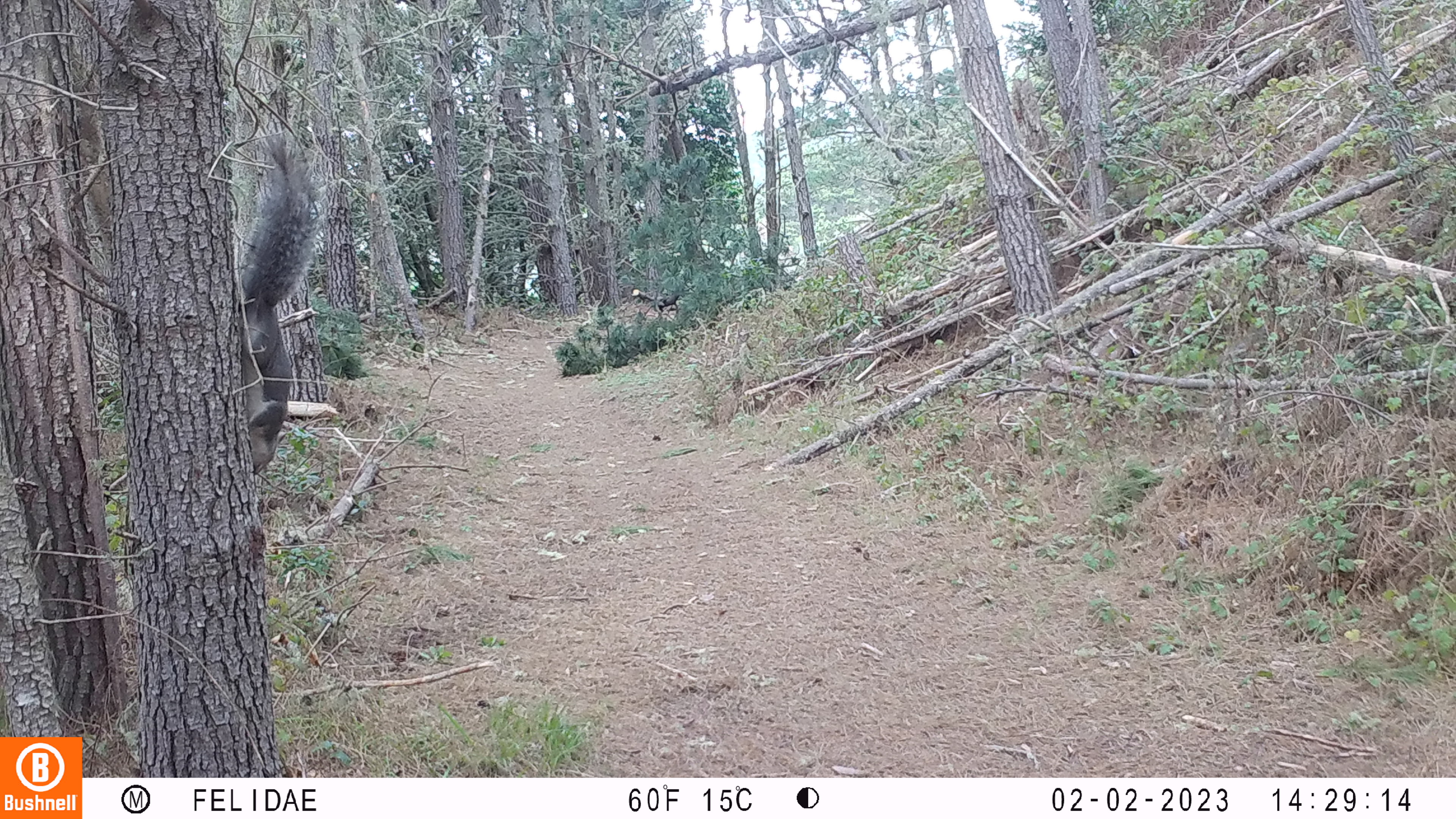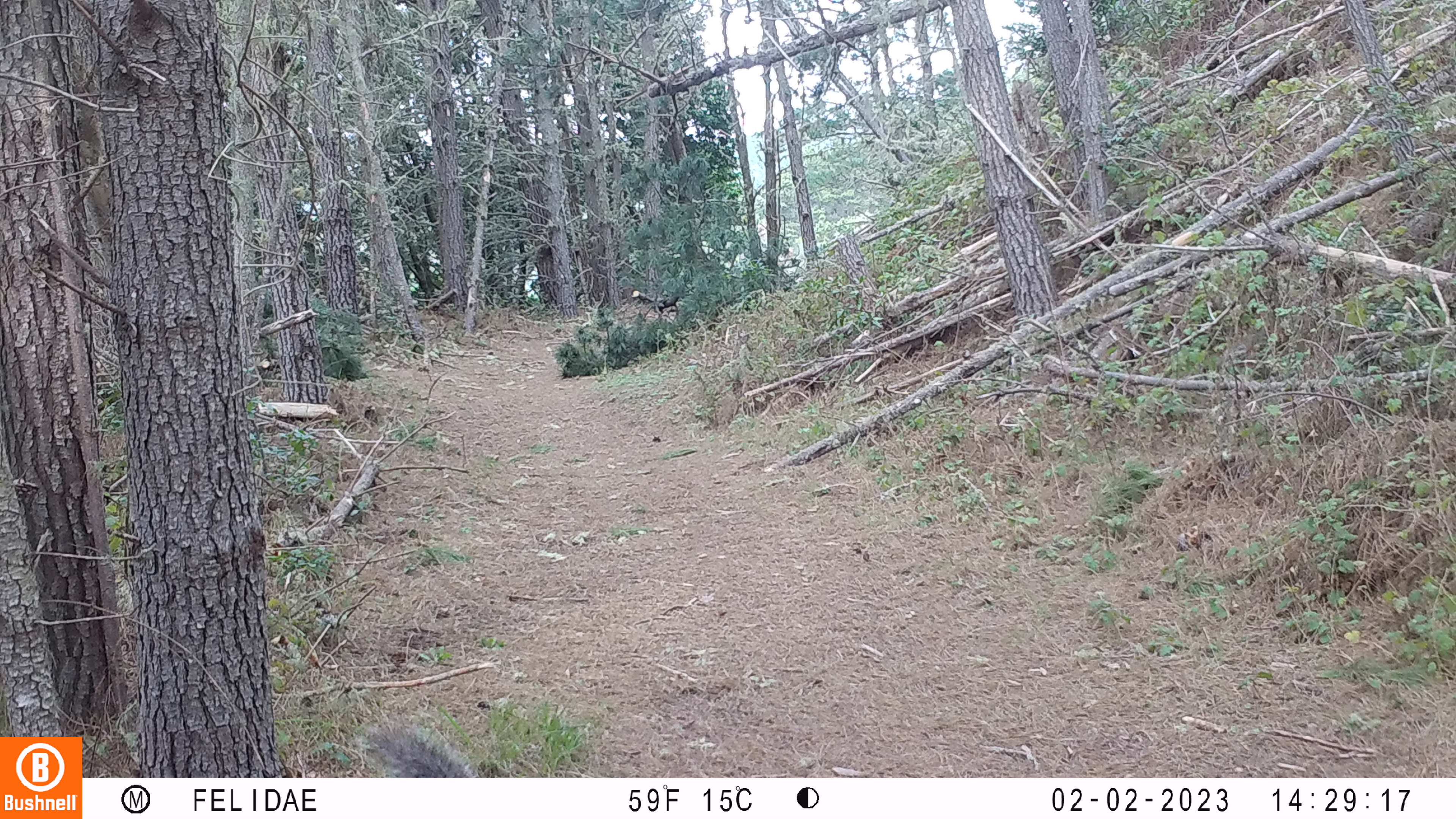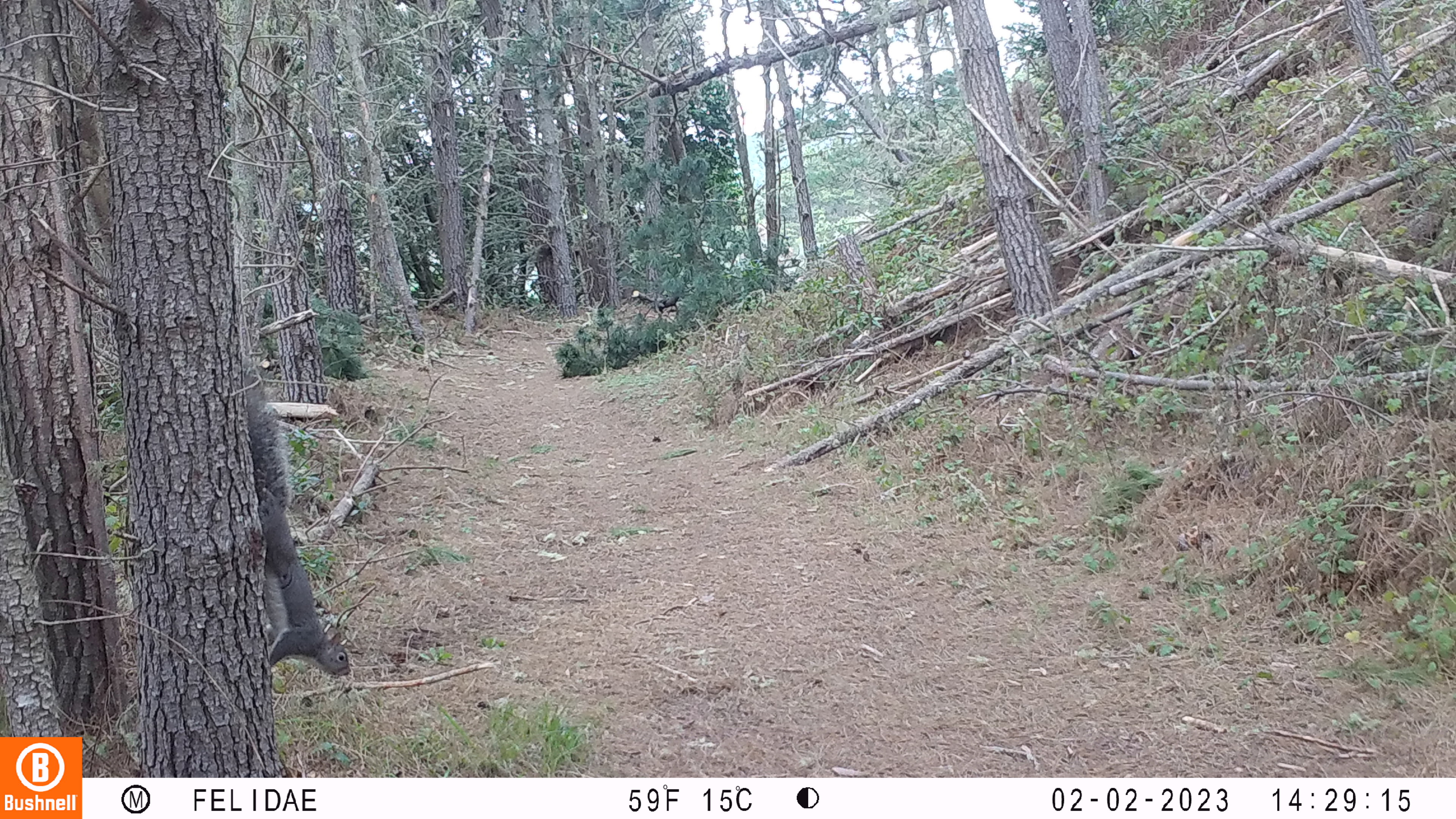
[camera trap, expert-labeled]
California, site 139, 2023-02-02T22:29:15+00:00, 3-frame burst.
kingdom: Animalia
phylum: Chordata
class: Mammalia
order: Rodentia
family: Sciuridae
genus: Sciurus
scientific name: Sciurus griseus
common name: western gray squirrel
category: western grey squirrel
Western grey squirrel (western gray squirrel) (Sciurus griseus).